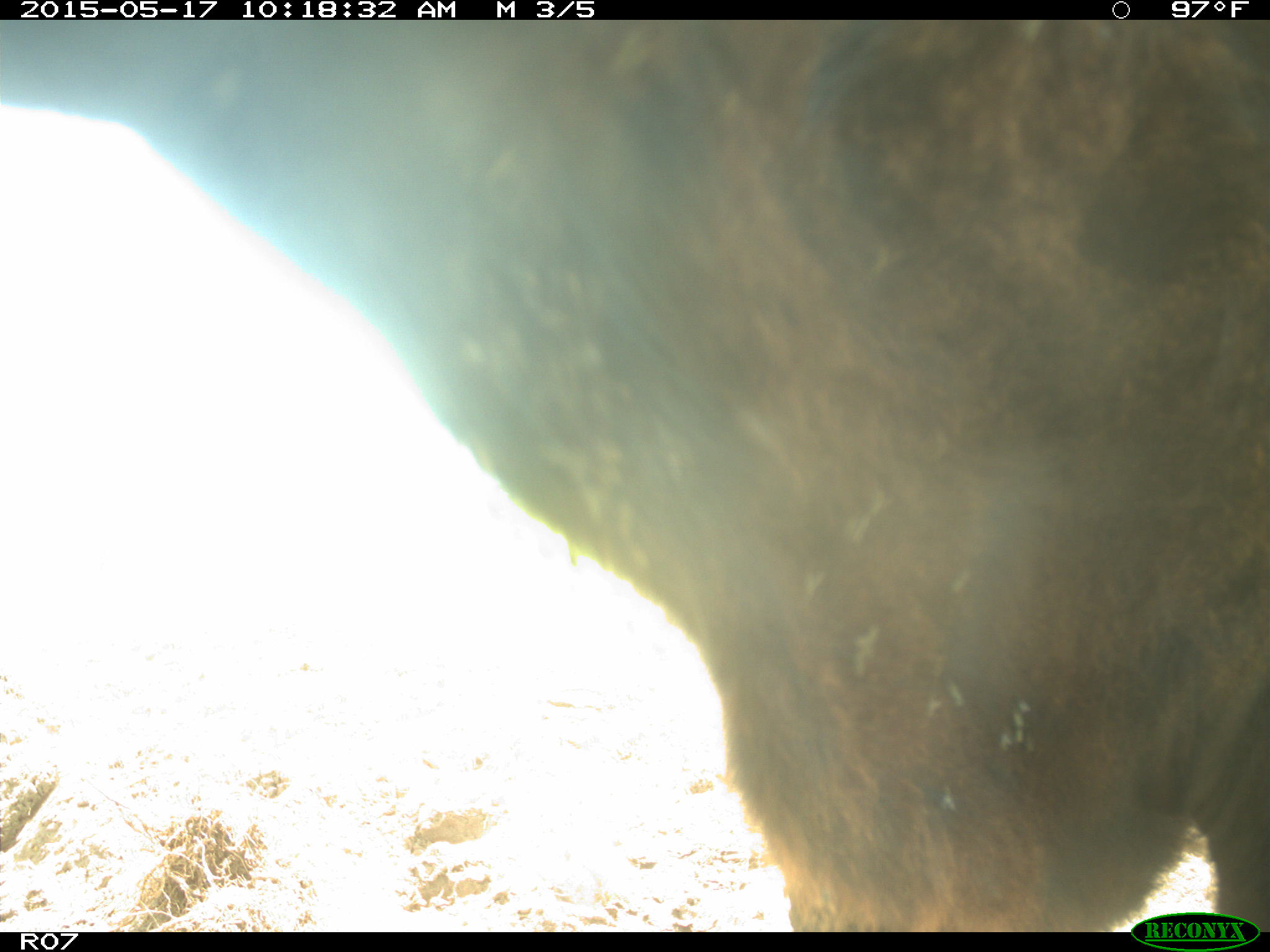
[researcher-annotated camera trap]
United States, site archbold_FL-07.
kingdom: Animalia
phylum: Chordata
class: Mammalia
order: Artiodactyla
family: Bovidae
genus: Bos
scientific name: Bos taurus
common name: domestic cow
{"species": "Bos taurus (domestic cow)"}